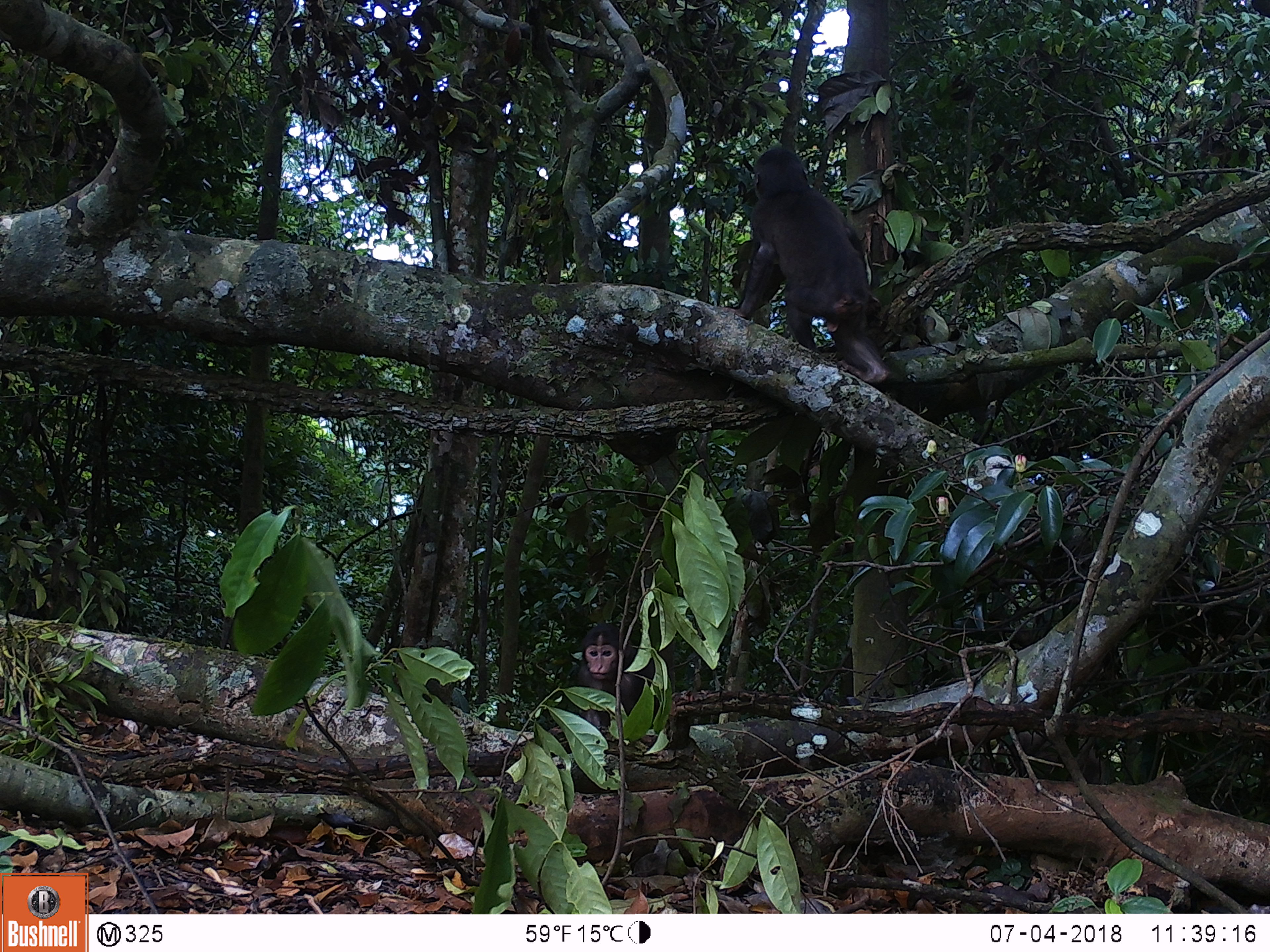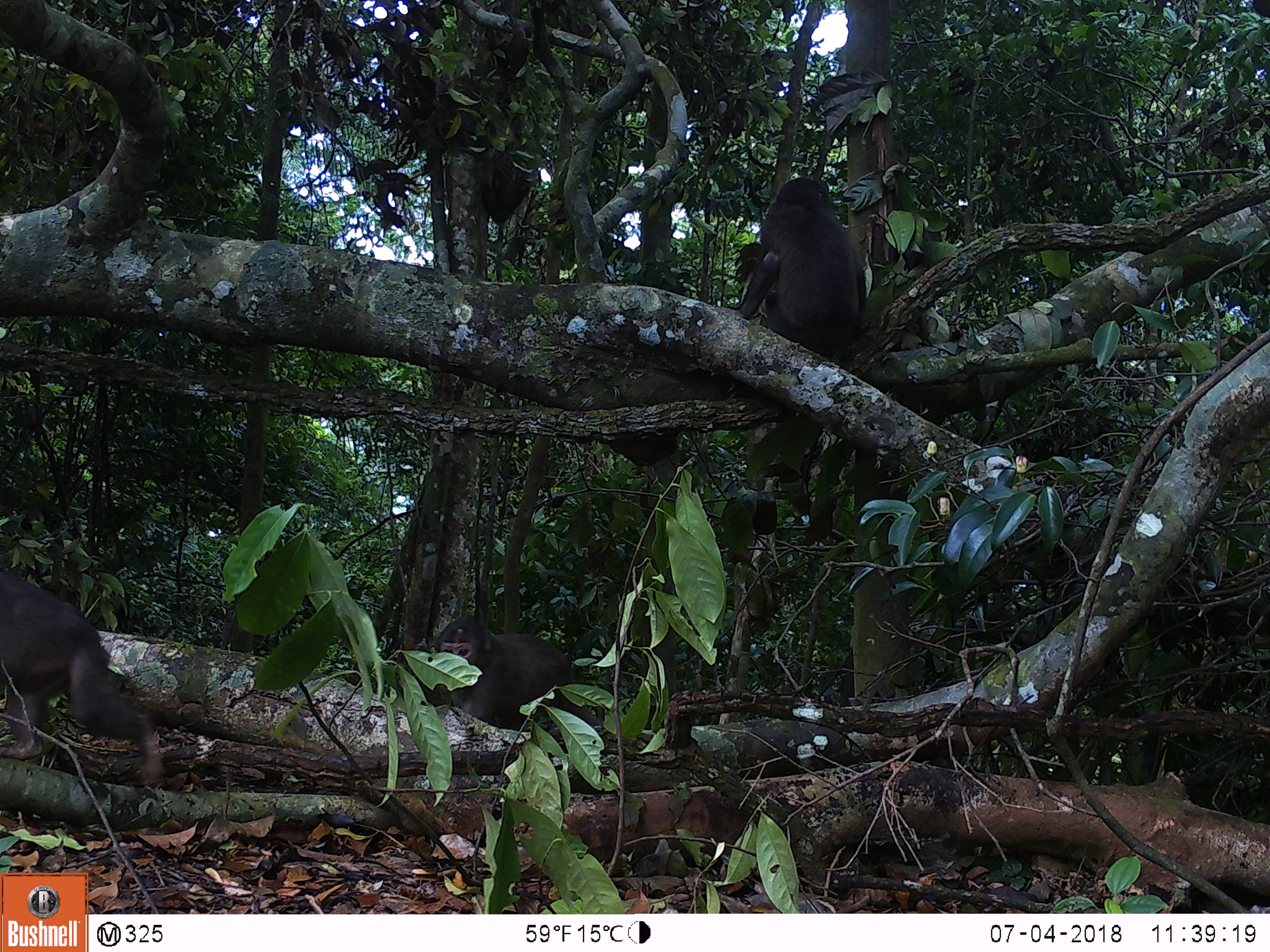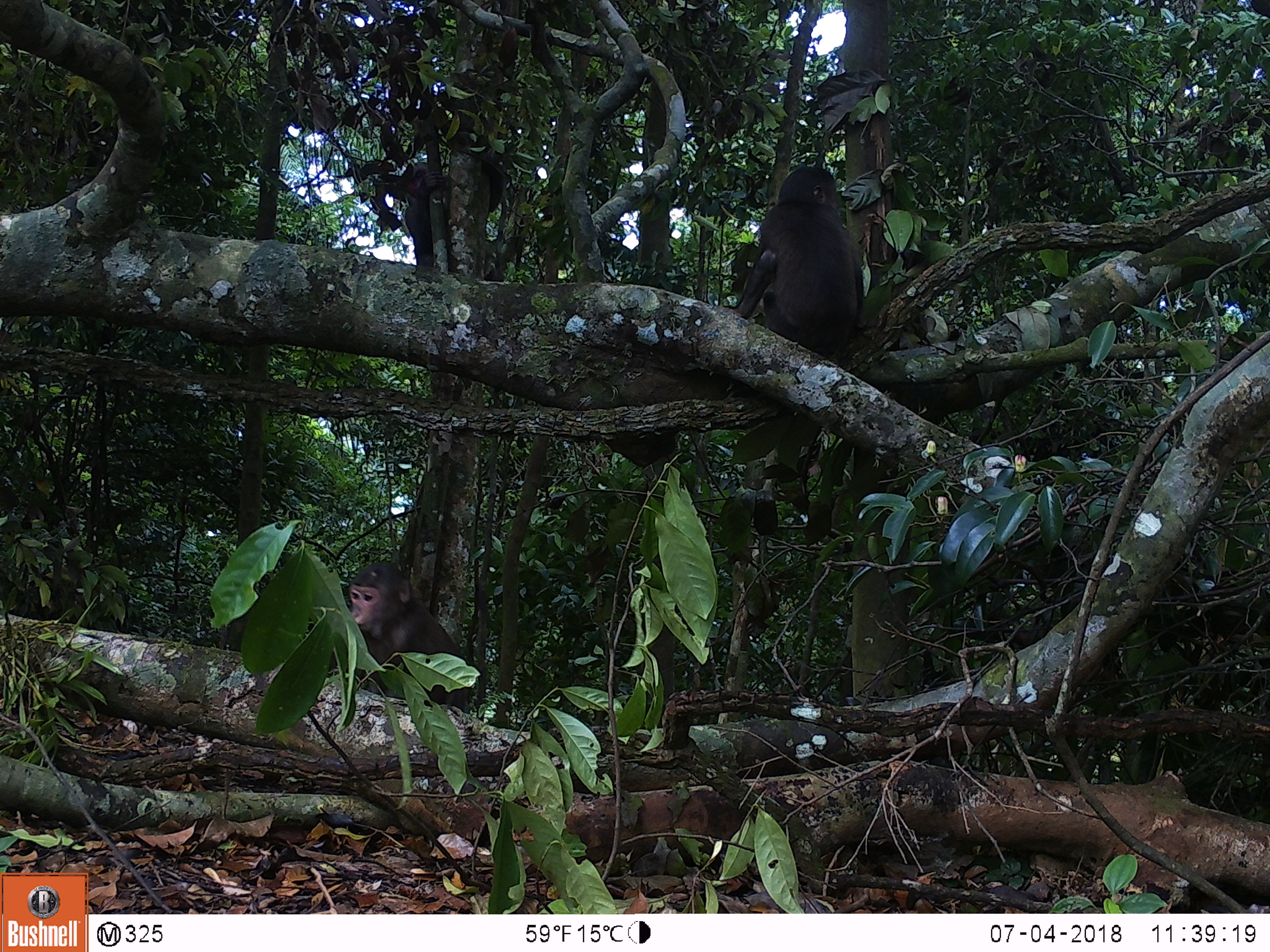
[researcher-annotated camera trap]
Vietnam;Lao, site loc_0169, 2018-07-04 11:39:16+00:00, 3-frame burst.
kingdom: Animalia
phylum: Chordata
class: Mammalia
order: Primates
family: Cercopithecidae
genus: Macaca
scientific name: Macaca arctoides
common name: stump-tailed macaque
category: stump tailed macaque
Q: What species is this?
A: Stump tailed macaque (stump-tailed macaque) (Macaca arctoides).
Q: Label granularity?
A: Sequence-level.